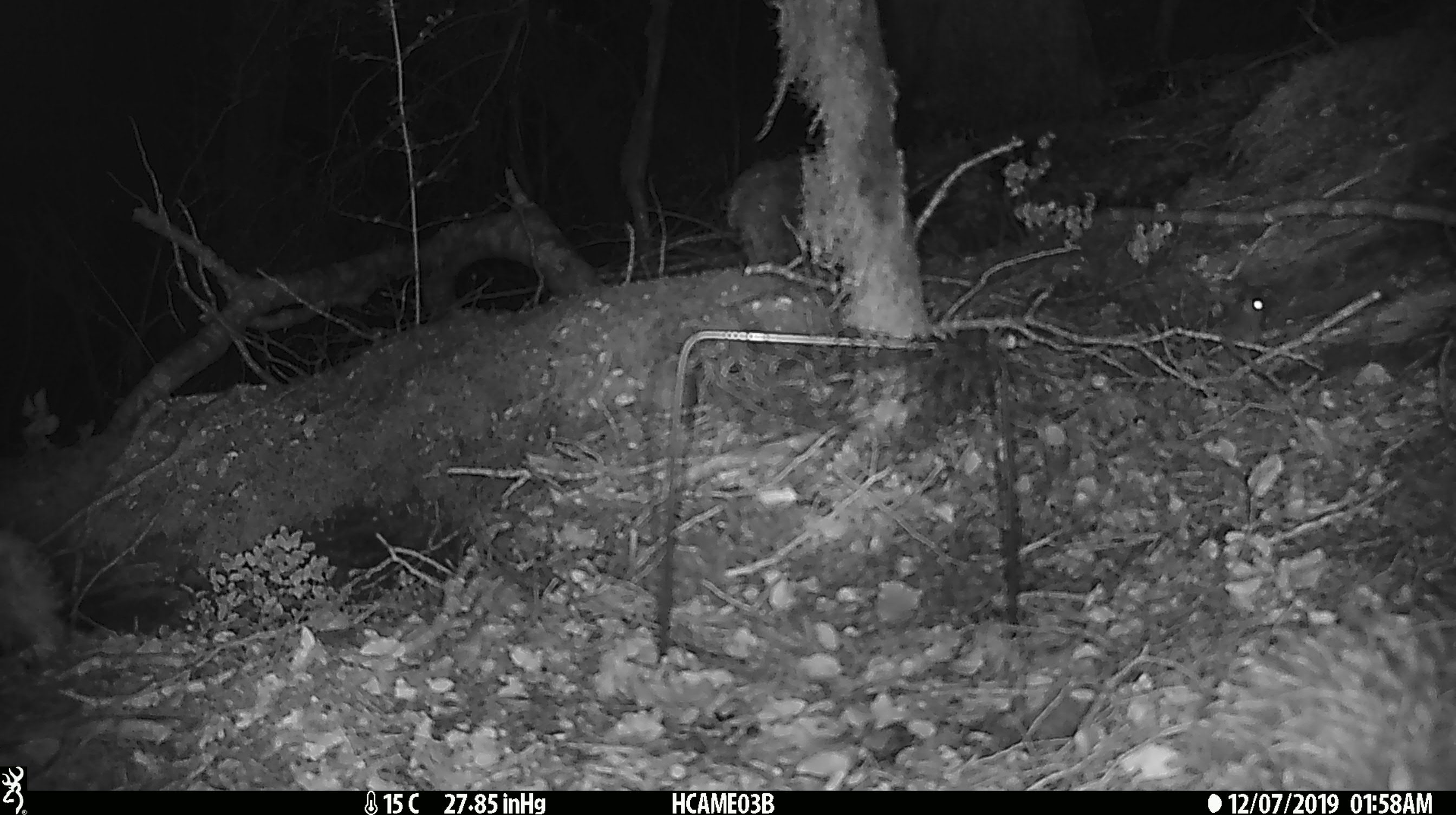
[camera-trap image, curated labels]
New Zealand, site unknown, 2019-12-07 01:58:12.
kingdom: Animalia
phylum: Chordata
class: Mammalia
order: Rodentia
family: Muridae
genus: Mus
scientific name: Mus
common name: mouse